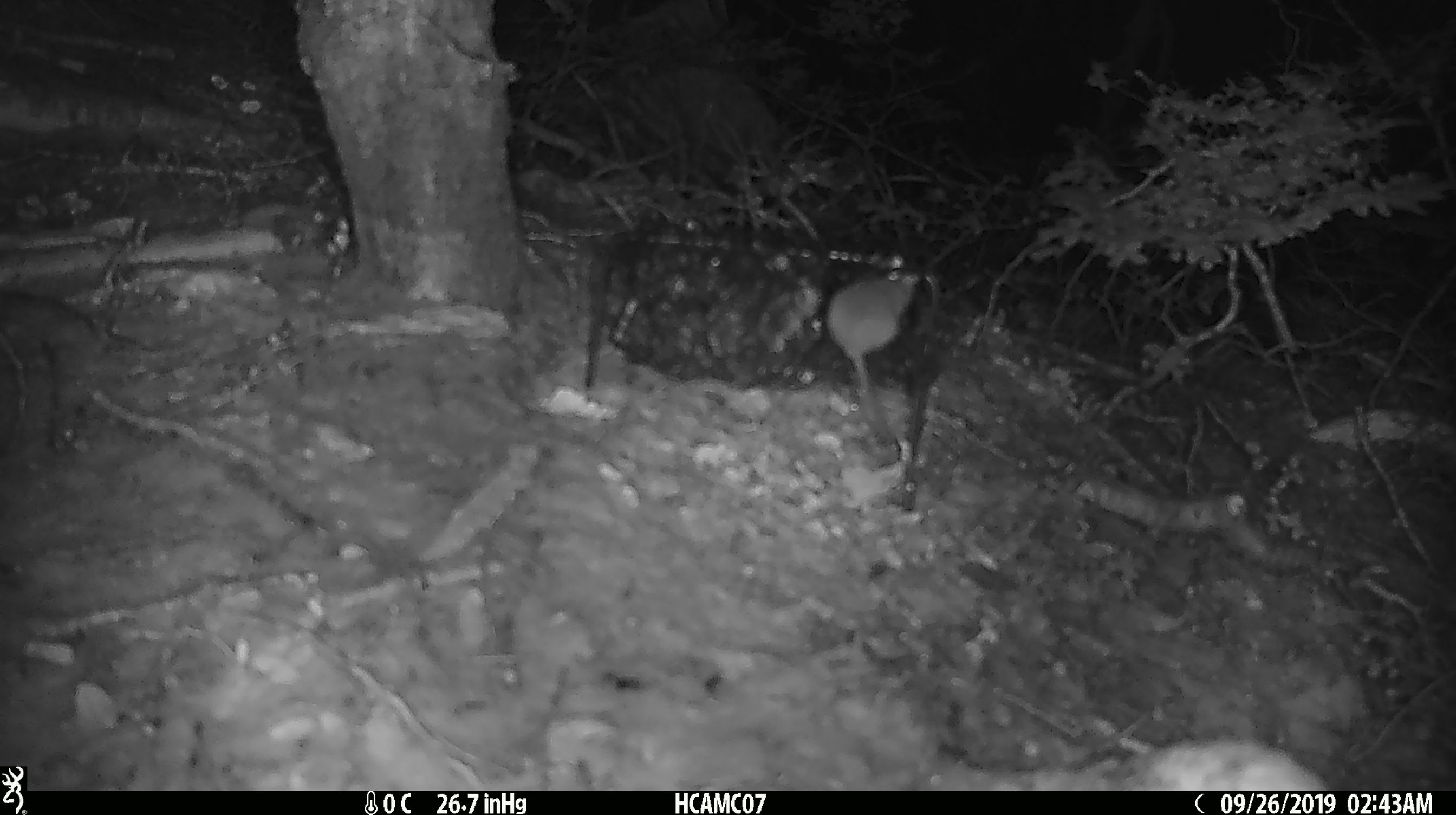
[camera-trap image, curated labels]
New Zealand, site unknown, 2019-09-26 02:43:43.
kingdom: Animalia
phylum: Chordata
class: Mammalia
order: Rodentia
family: Muridae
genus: Mus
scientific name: Mus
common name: mouse